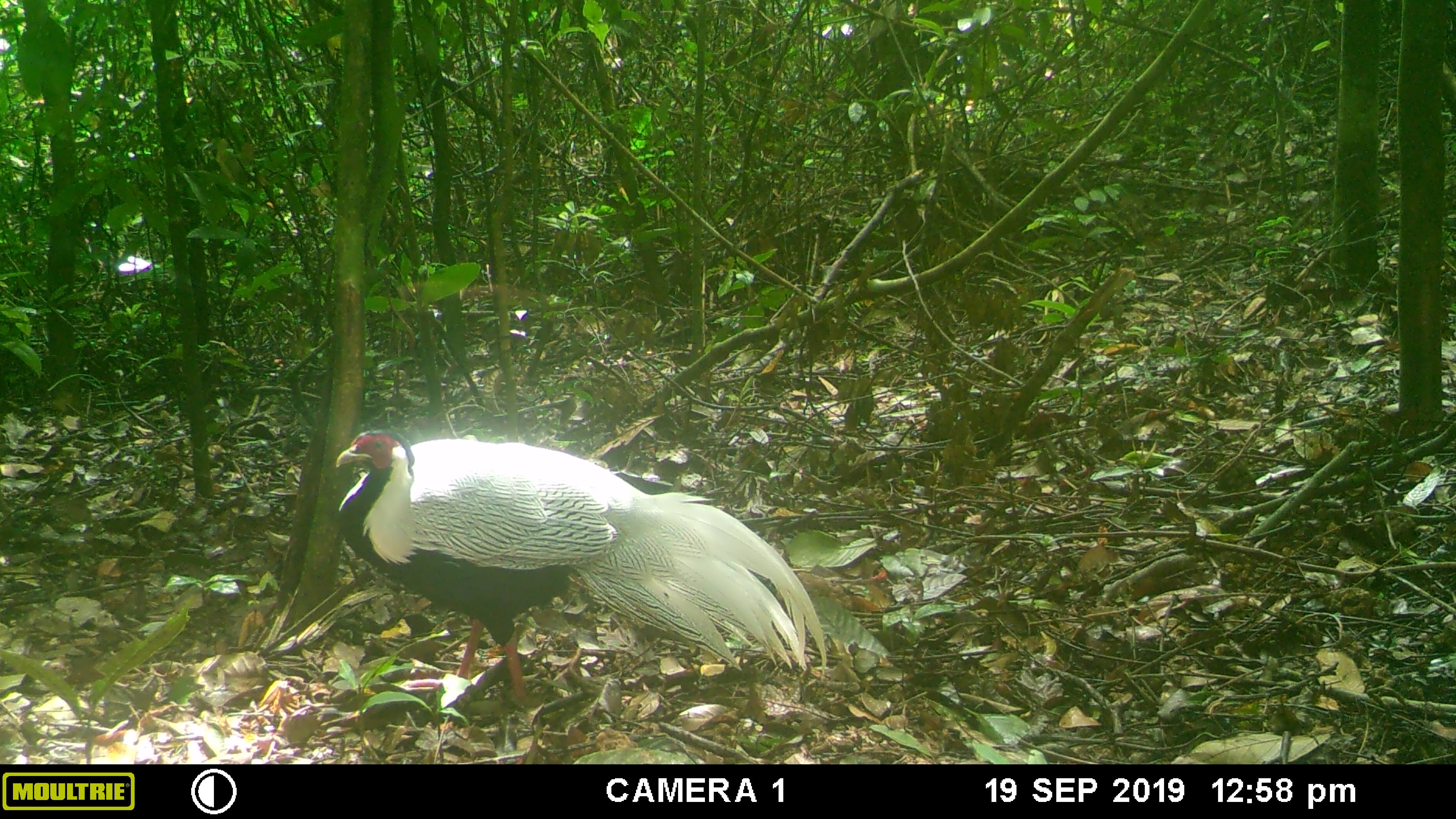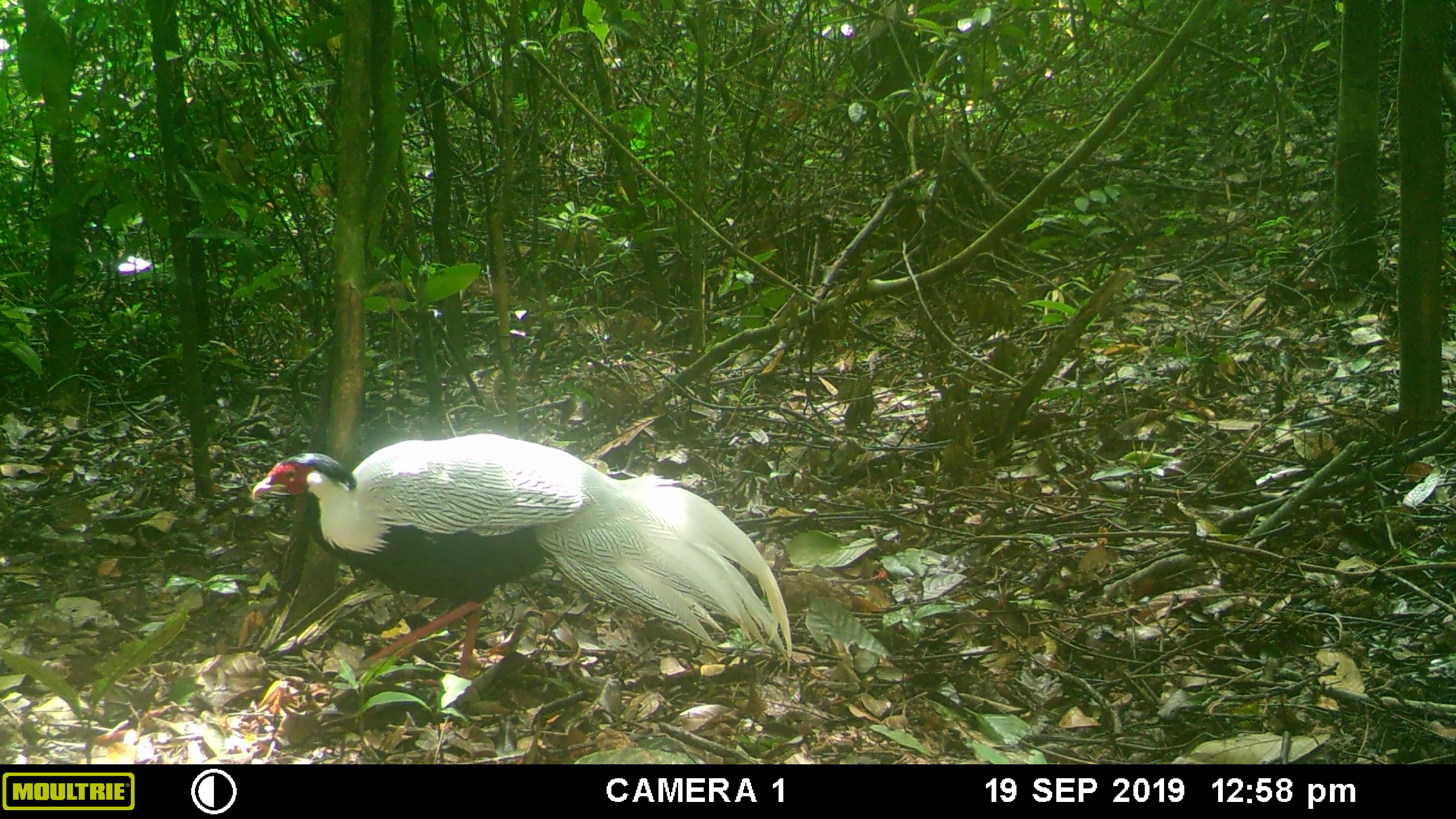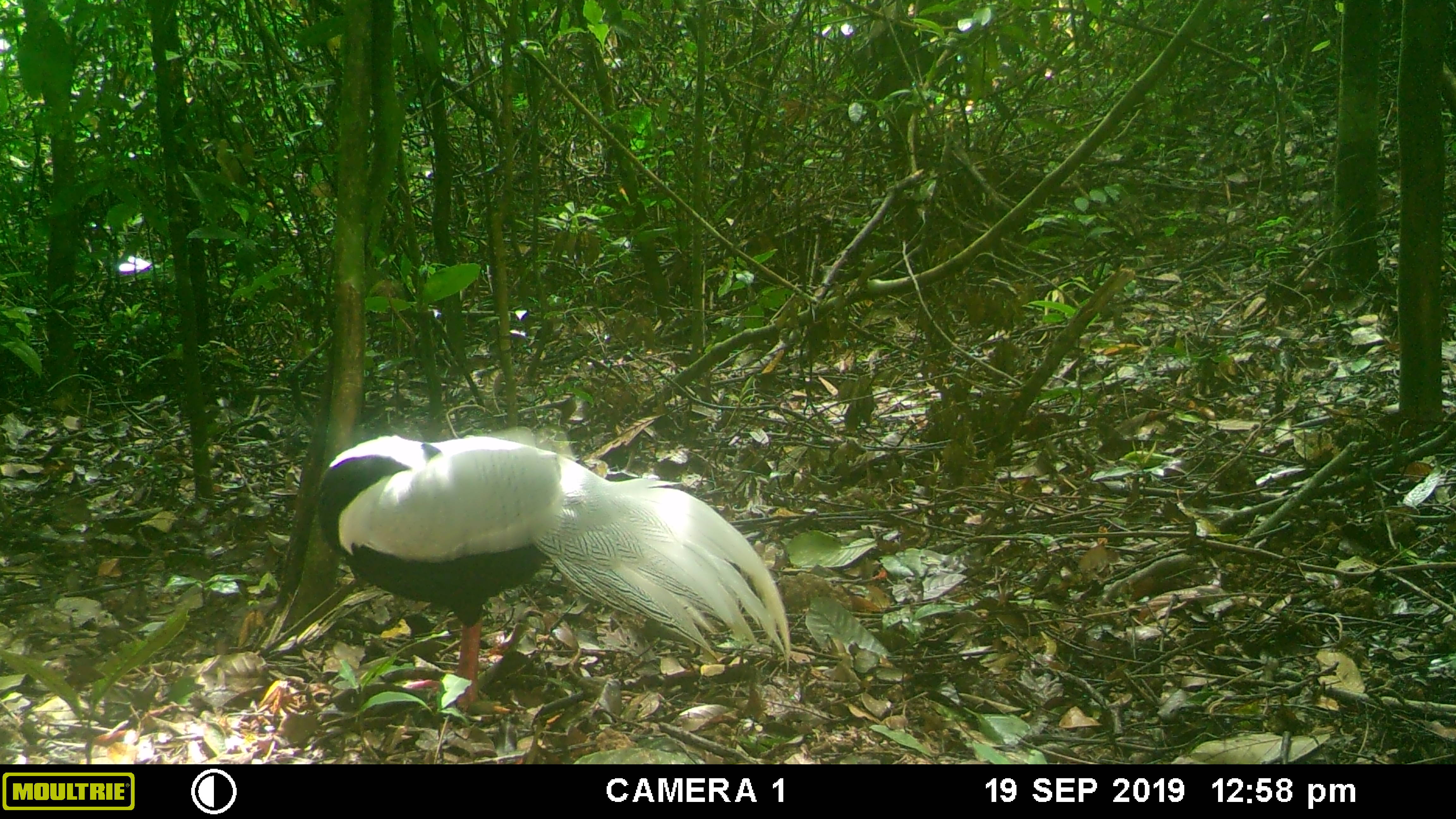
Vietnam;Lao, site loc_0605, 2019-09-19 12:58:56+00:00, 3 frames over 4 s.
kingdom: Animalia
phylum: Chordata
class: Aves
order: Galliformes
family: Phasianidae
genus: Lophura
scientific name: Lophura nycthemera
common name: silver pheasant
Silver pheasant (Lophura nycthemera). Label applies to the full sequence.